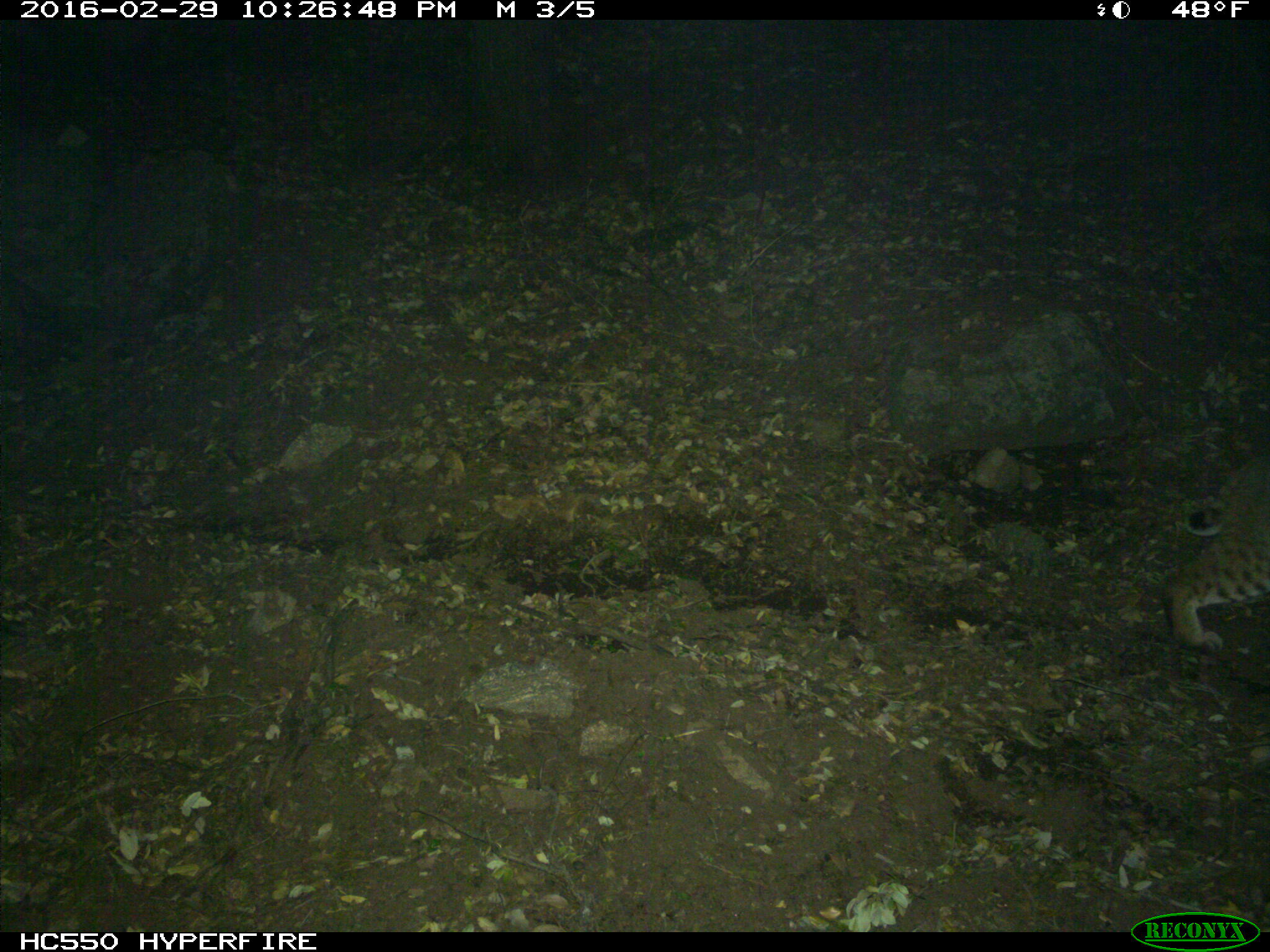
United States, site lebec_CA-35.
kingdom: Animalia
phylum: Chordata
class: Mammalia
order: Carnivora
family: Felidae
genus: Lynx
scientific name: Lynx rufus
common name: bobcat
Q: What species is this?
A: Lynx rufus (bobcat).